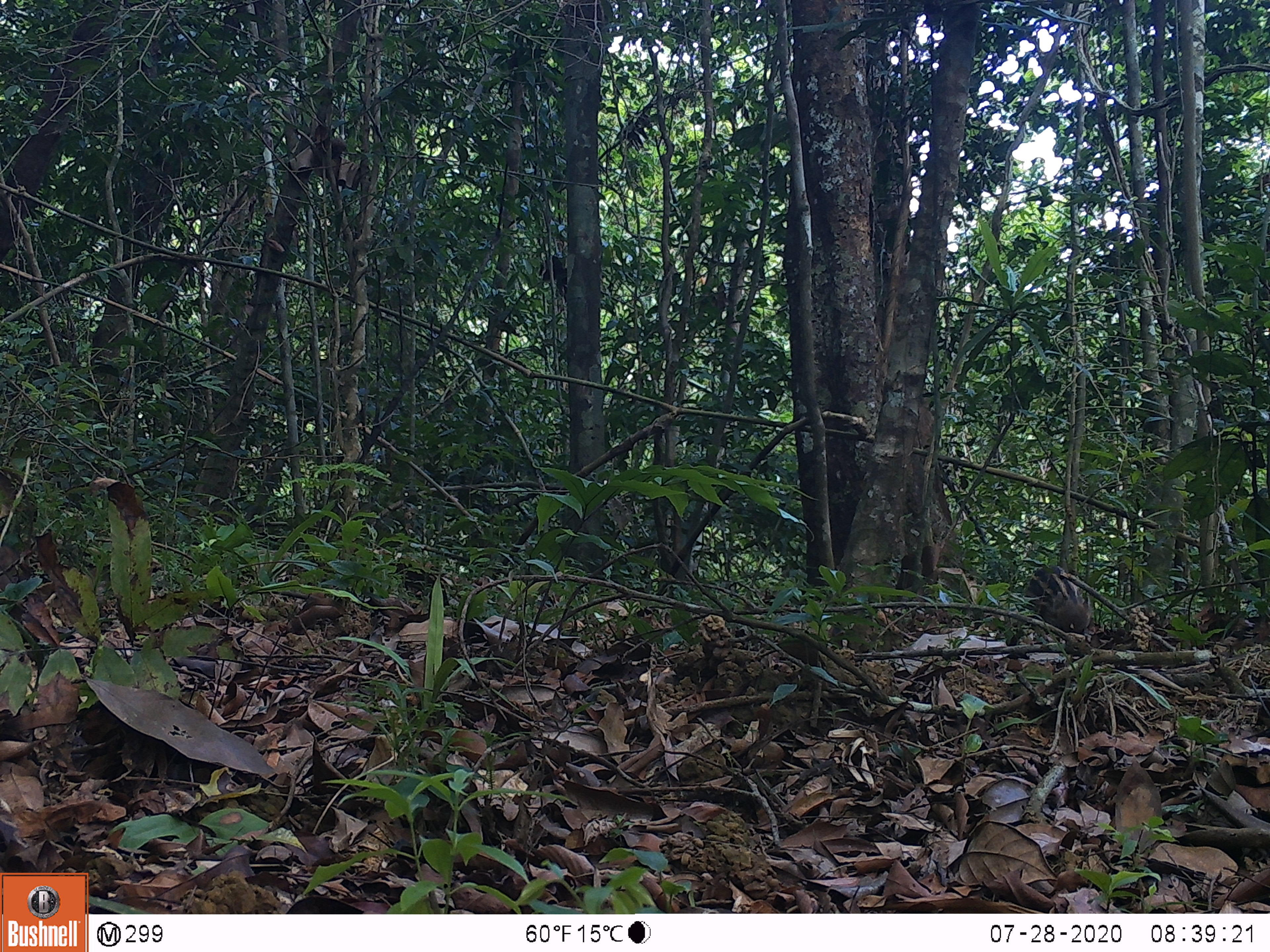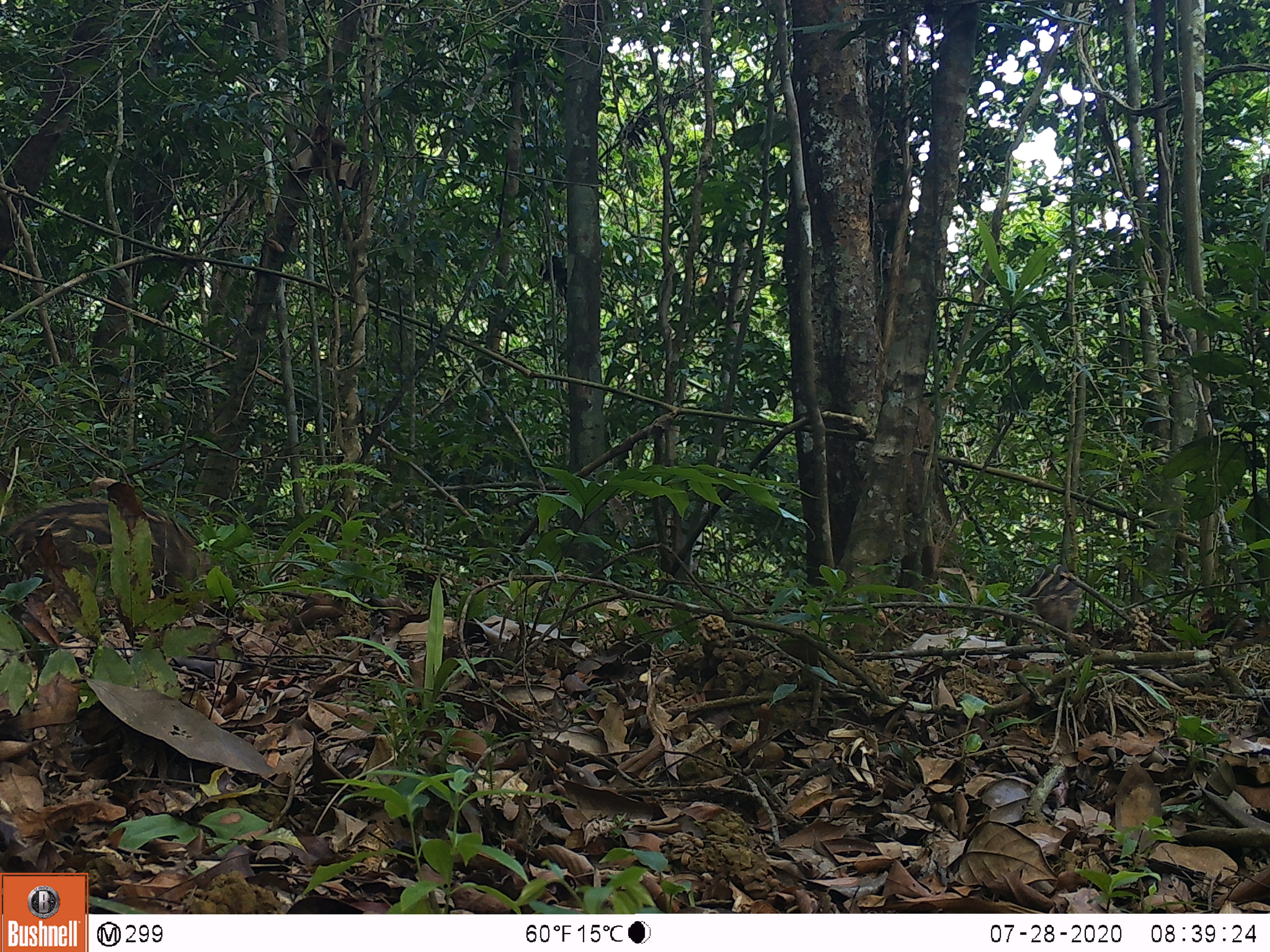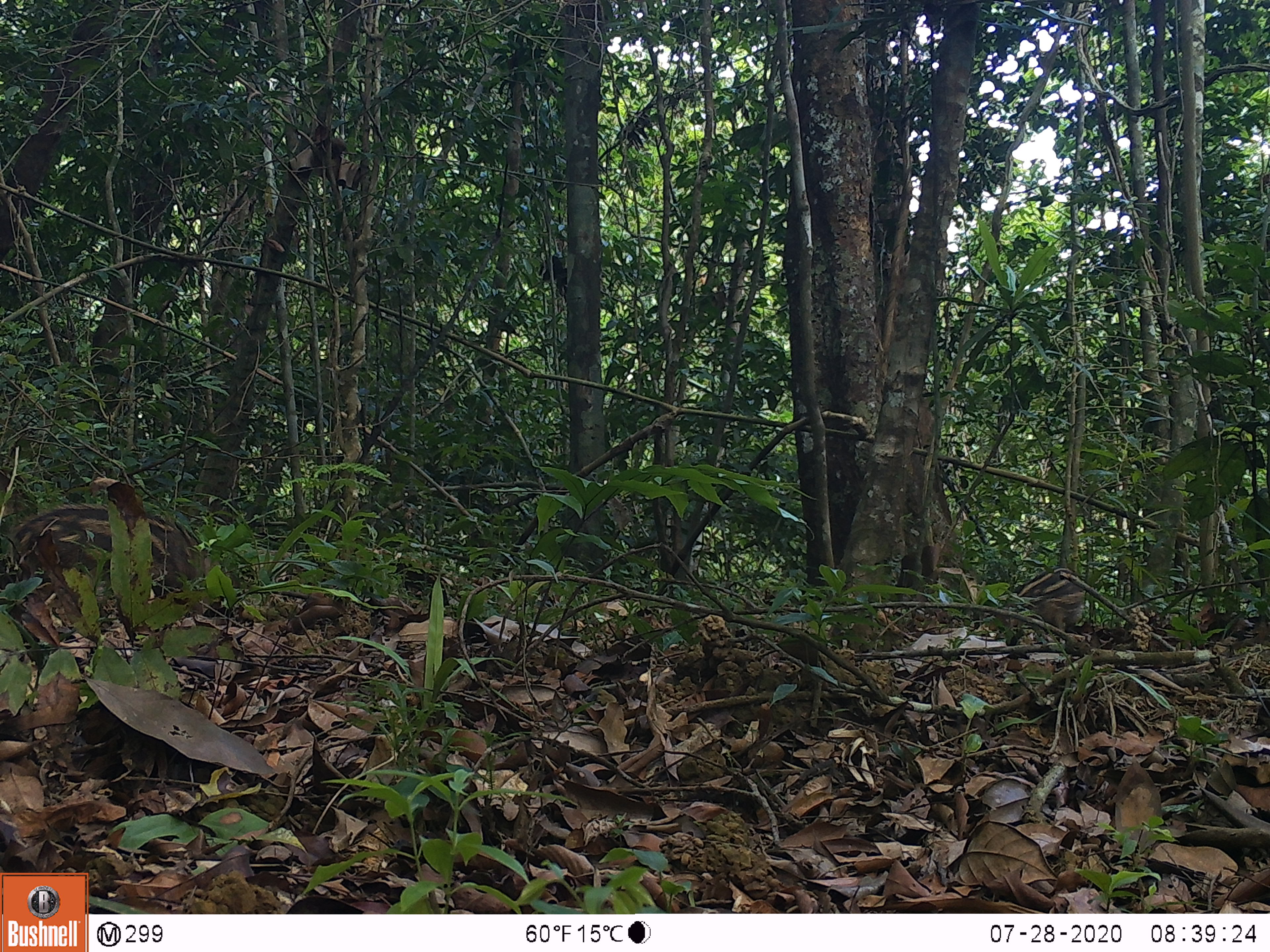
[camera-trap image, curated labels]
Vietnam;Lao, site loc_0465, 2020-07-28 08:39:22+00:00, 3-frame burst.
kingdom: Animalia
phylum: Chordata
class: Mammalia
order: Artiodactyla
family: Suidae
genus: Sus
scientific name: Sus scrofa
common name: eurasian wild pig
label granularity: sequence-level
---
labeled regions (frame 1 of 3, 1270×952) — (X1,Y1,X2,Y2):
eurasian wild pig: (1025,564,1091,635)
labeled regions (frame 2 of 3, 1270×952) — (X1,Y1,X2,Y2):
eurasian wild pig: (6,492,215,609); (1023,561,1082,634)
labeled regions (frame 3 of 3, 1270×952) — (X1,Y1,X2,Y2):
eurasian wild pig: (5,503,244,605); (1013,567,1086,632)